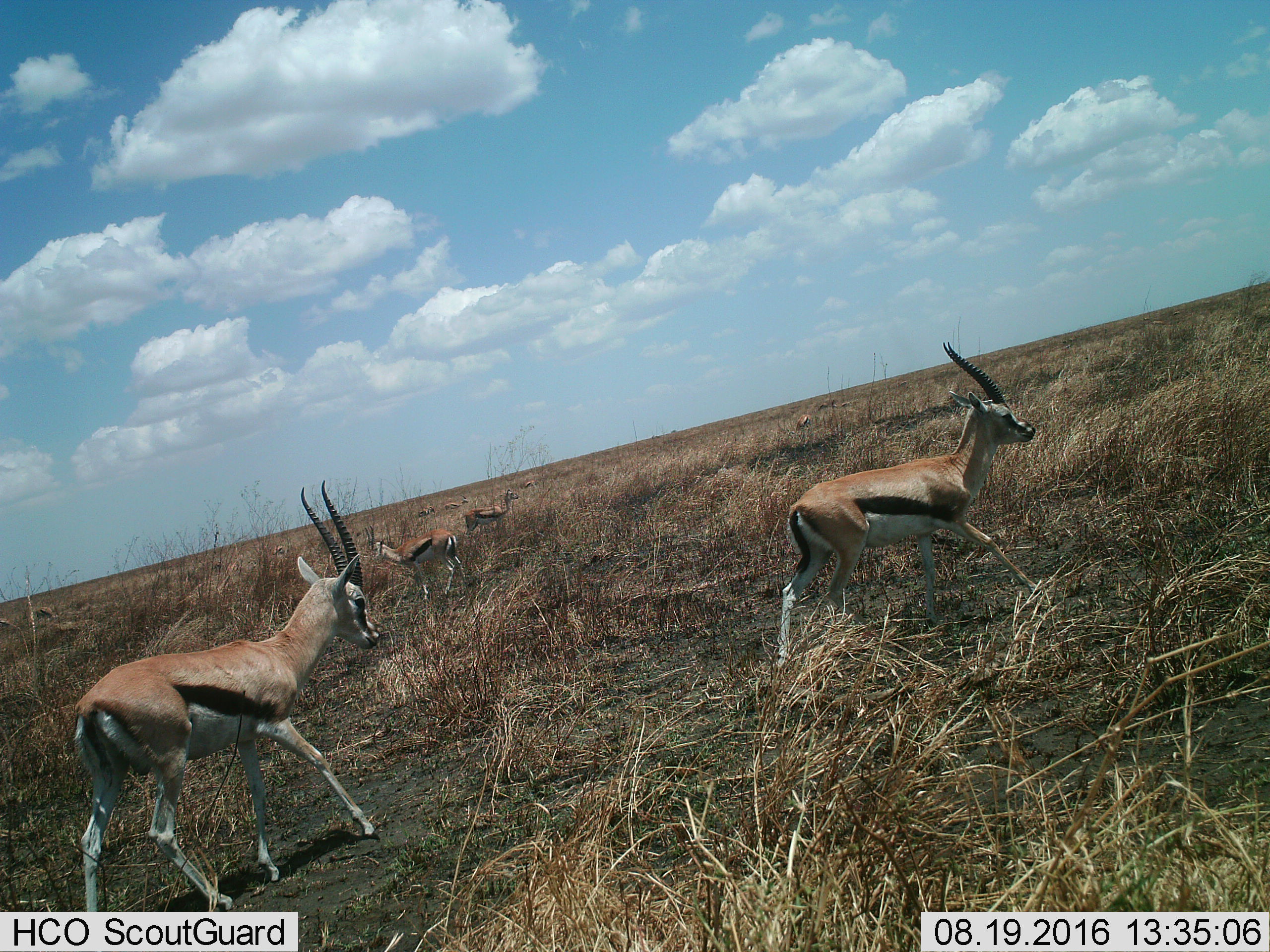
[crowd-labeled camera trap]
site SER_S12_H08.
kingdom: Animalia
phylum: Chordata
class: Mammalia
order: Artiodactyla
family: Bovidae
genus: Eudorcas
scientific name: Eudorcas thomsonii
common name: thomson's gazelle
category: gazellethomsons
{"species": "gazellethomsons (thomson's gazelle) (Eudorcas thomsonii)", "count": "9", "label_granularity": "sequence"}